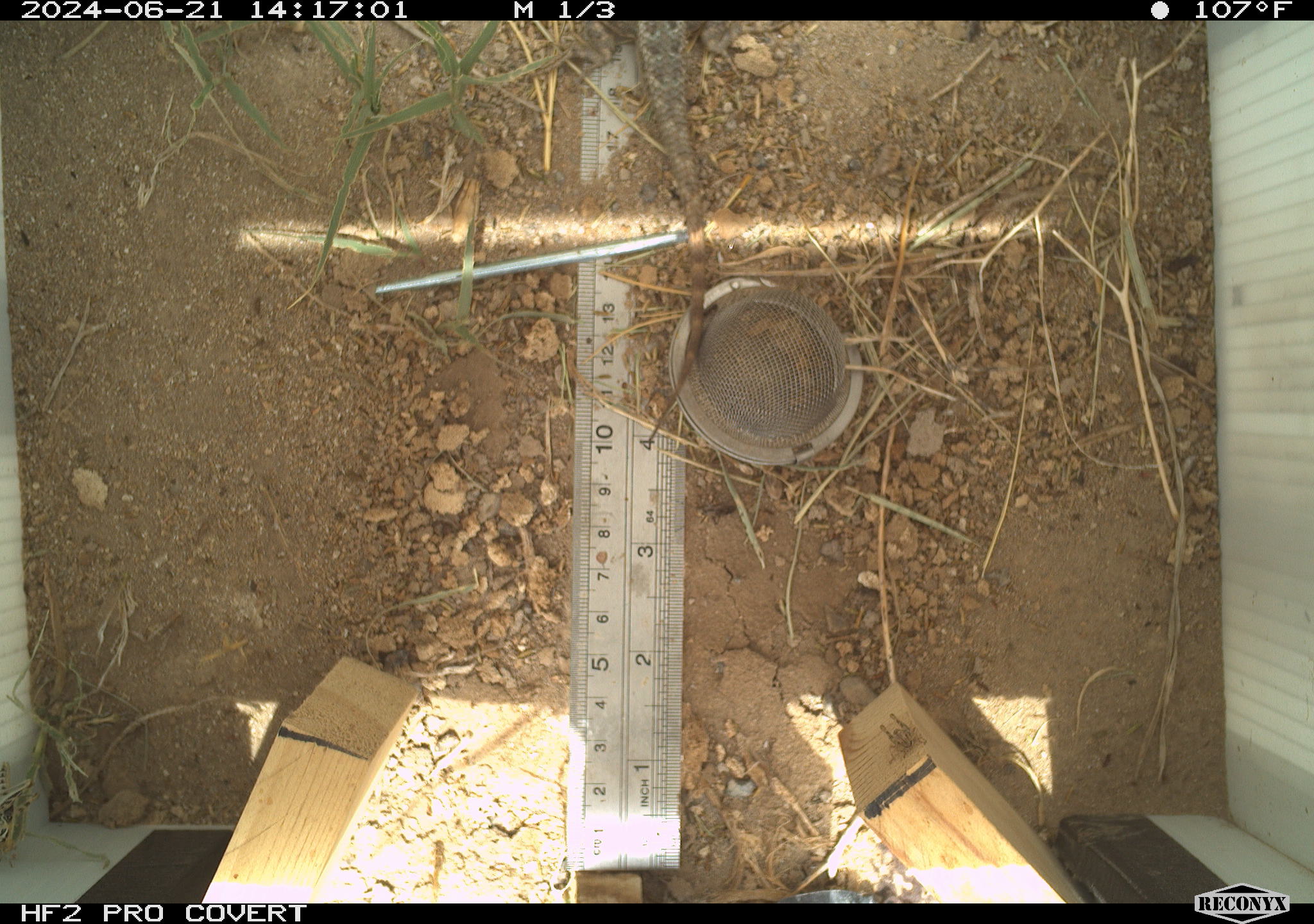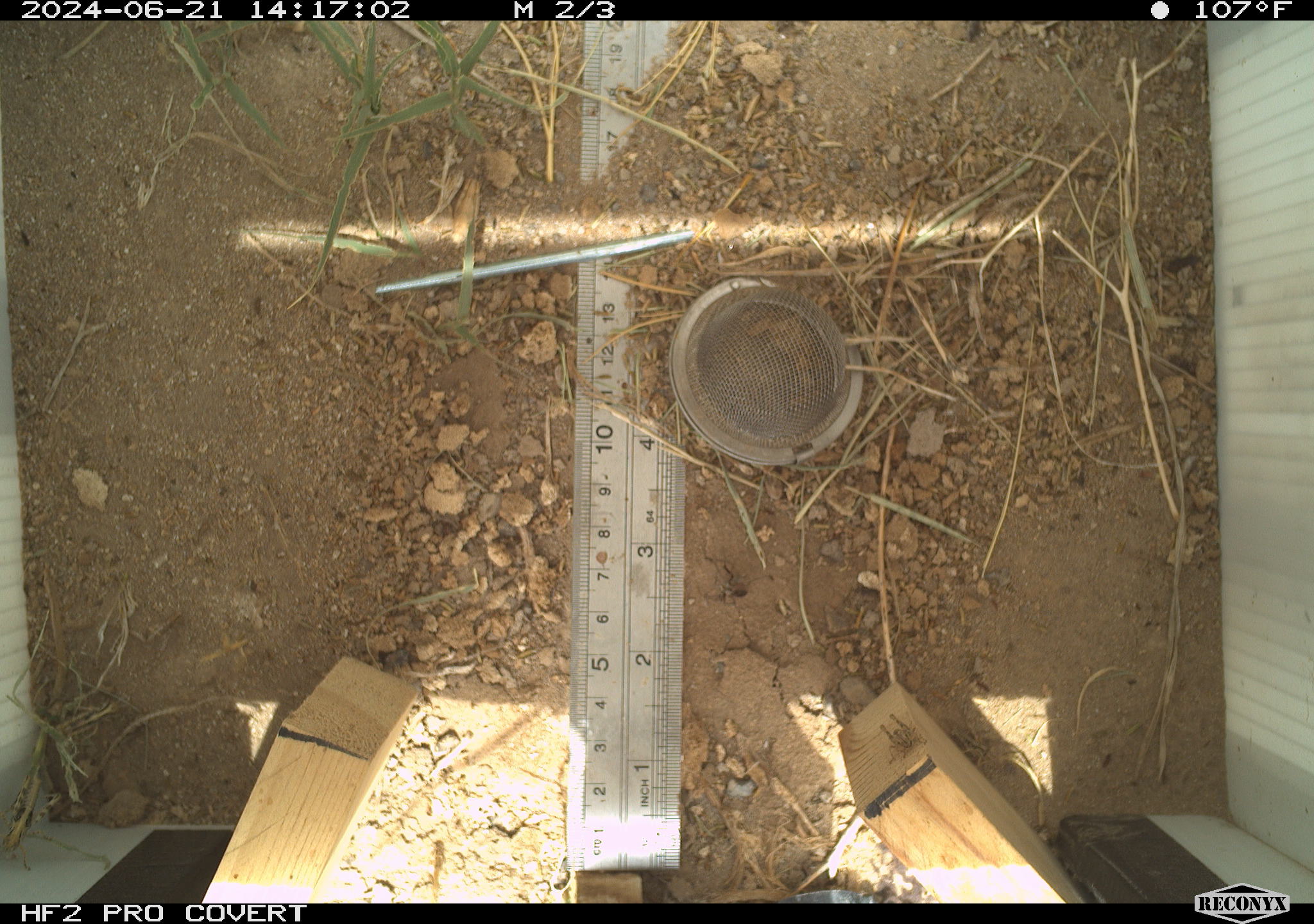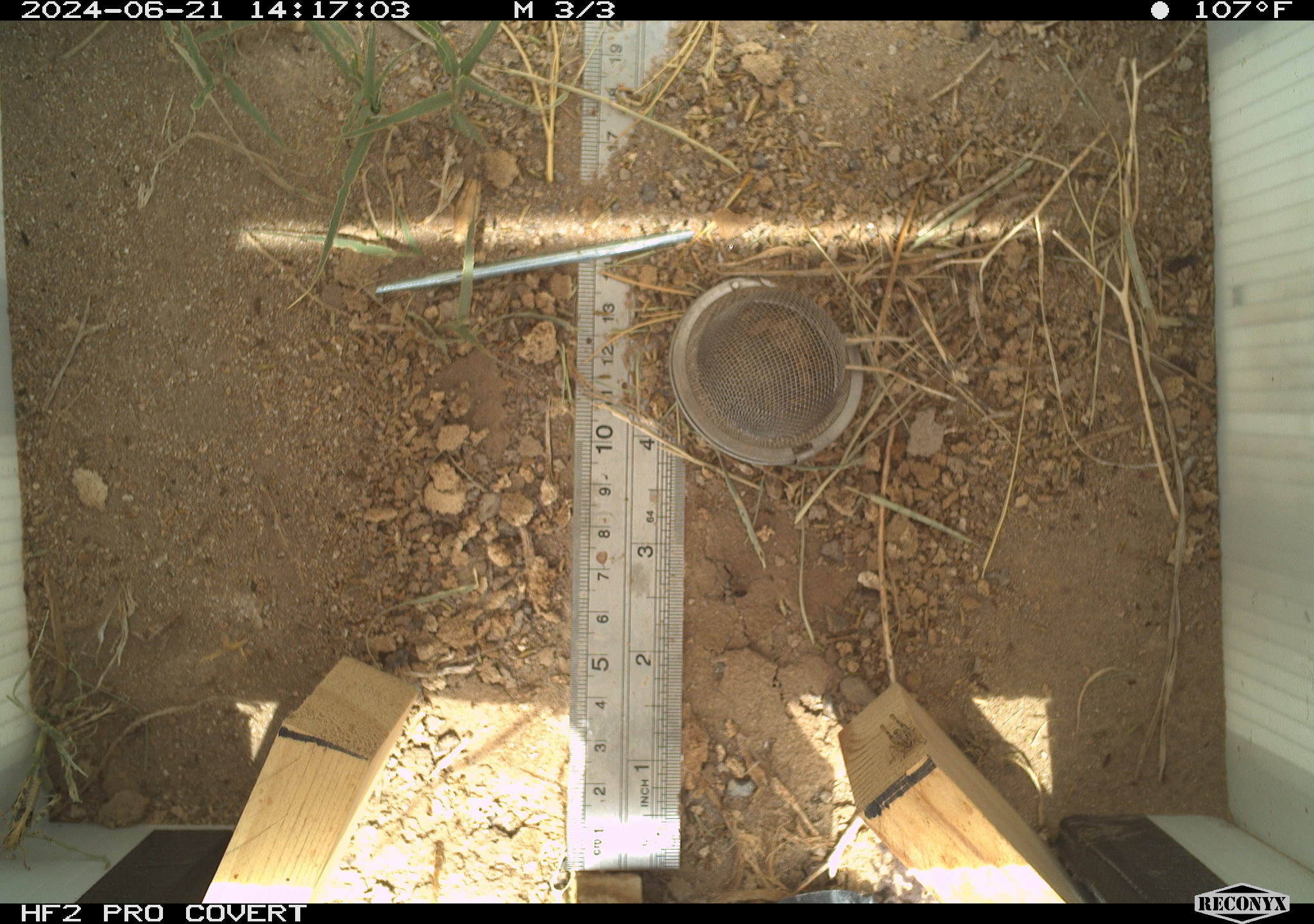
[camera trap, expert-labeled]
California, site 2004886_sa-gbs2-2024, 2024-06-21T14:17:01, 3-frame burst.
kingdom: Animalia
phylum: Chordata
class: Reptilia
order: Squamata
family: Phrynosomatidae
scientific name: Phrynosomatidae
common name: phrynosomatid lizards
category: phrynosomatidae family